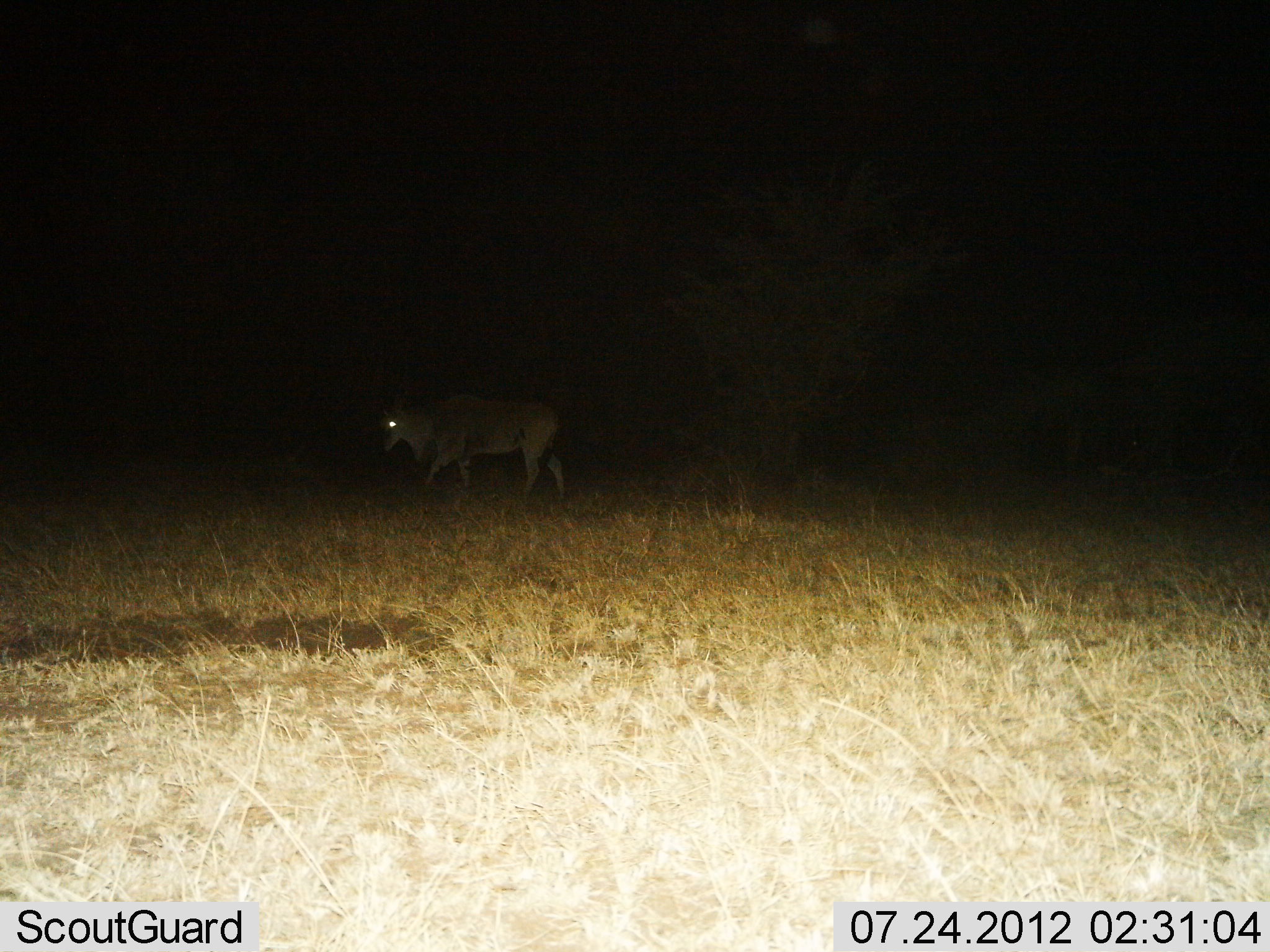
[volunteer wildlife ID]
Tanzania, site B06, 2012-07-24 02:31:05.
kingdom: Animalia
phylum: Chordata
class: Mammalia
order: Artiodactyla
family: Bovidae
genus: Tragelaphus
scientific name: Tragelaphus oryx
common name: eland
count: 1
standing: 10%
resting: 0%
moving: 90%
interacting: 0%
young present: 0%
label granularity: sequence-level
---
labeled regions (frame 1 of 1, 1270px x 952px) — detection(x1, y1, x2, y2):
animal: detection(379, 394, 566, 501)